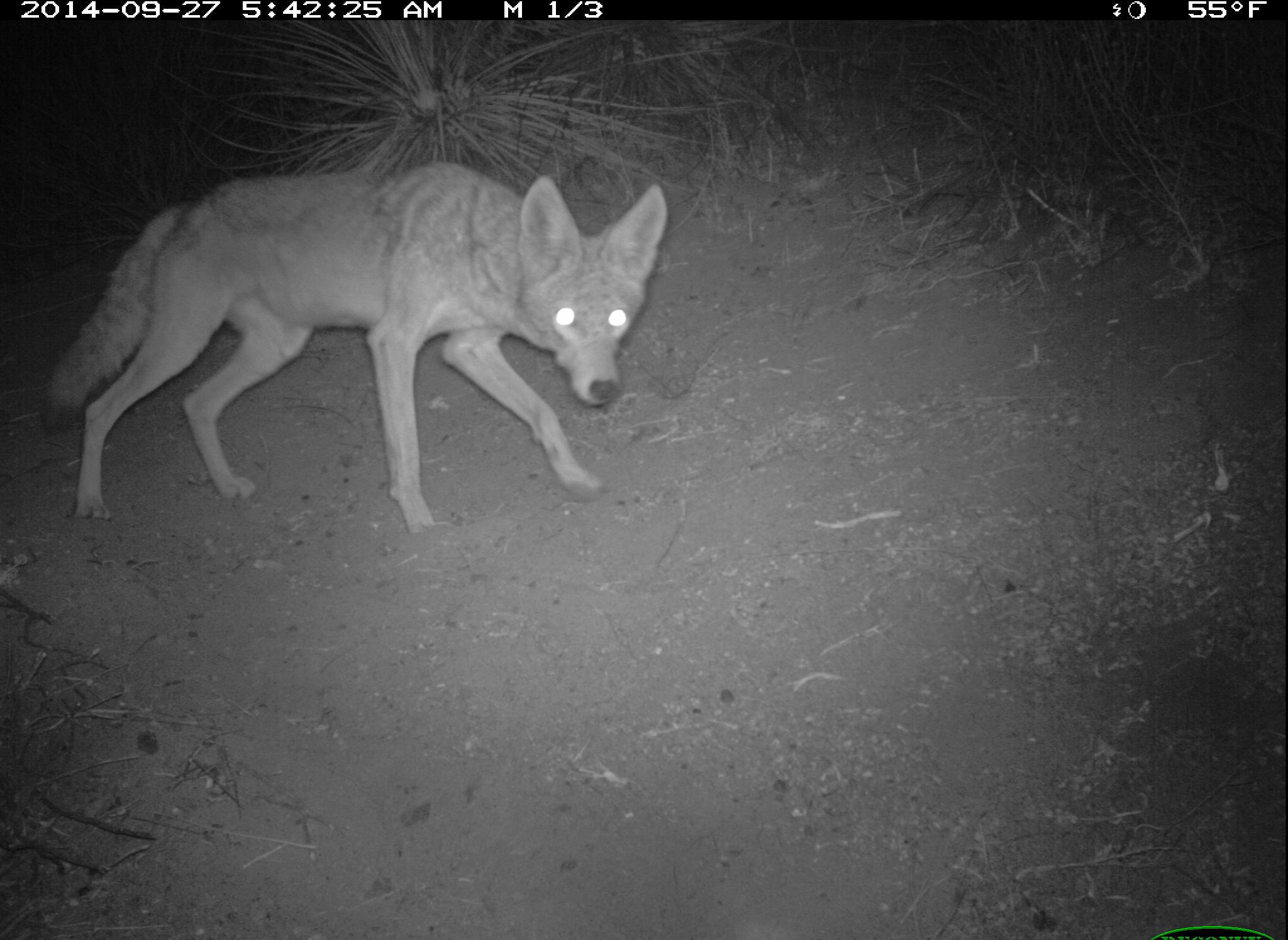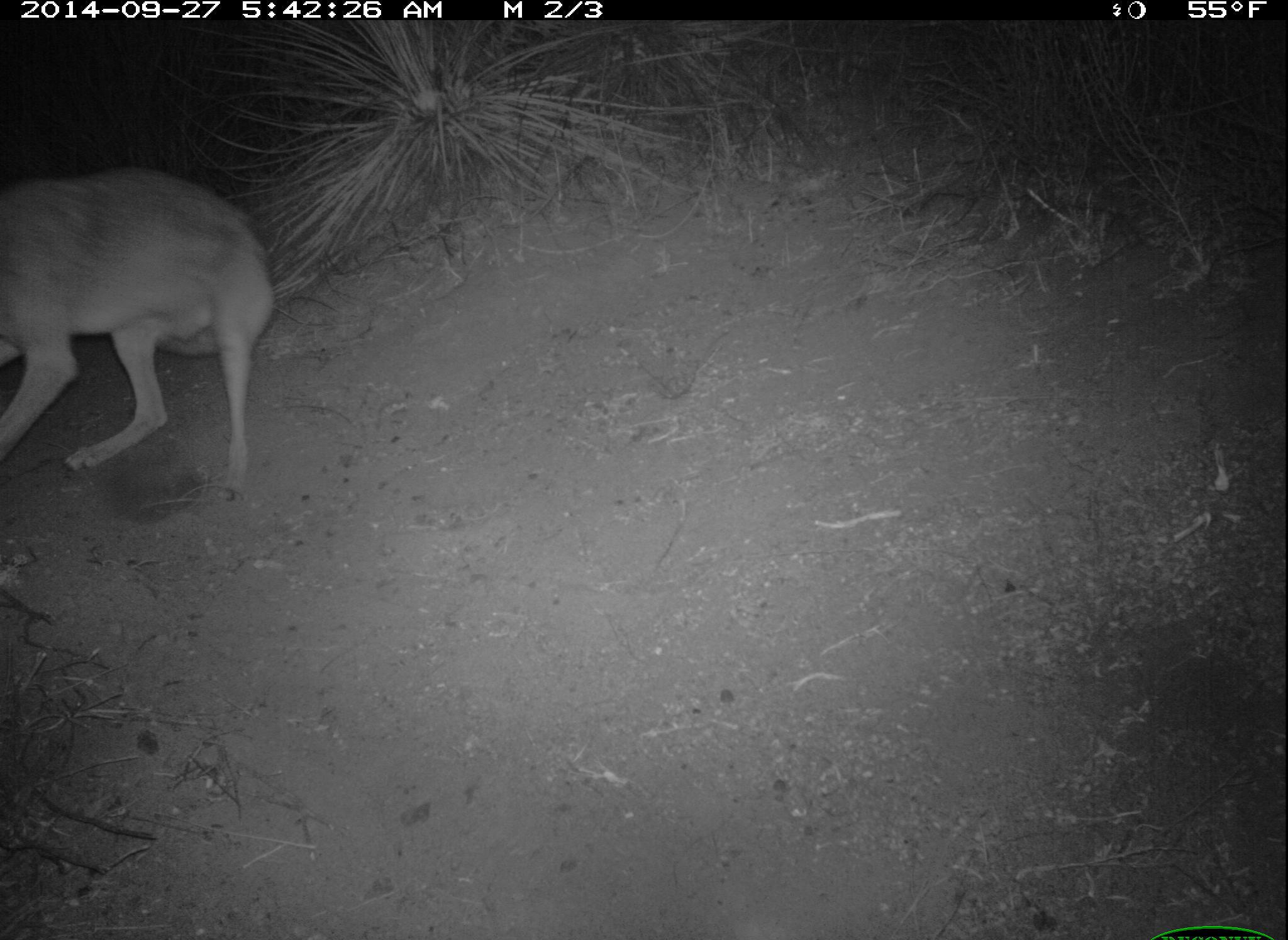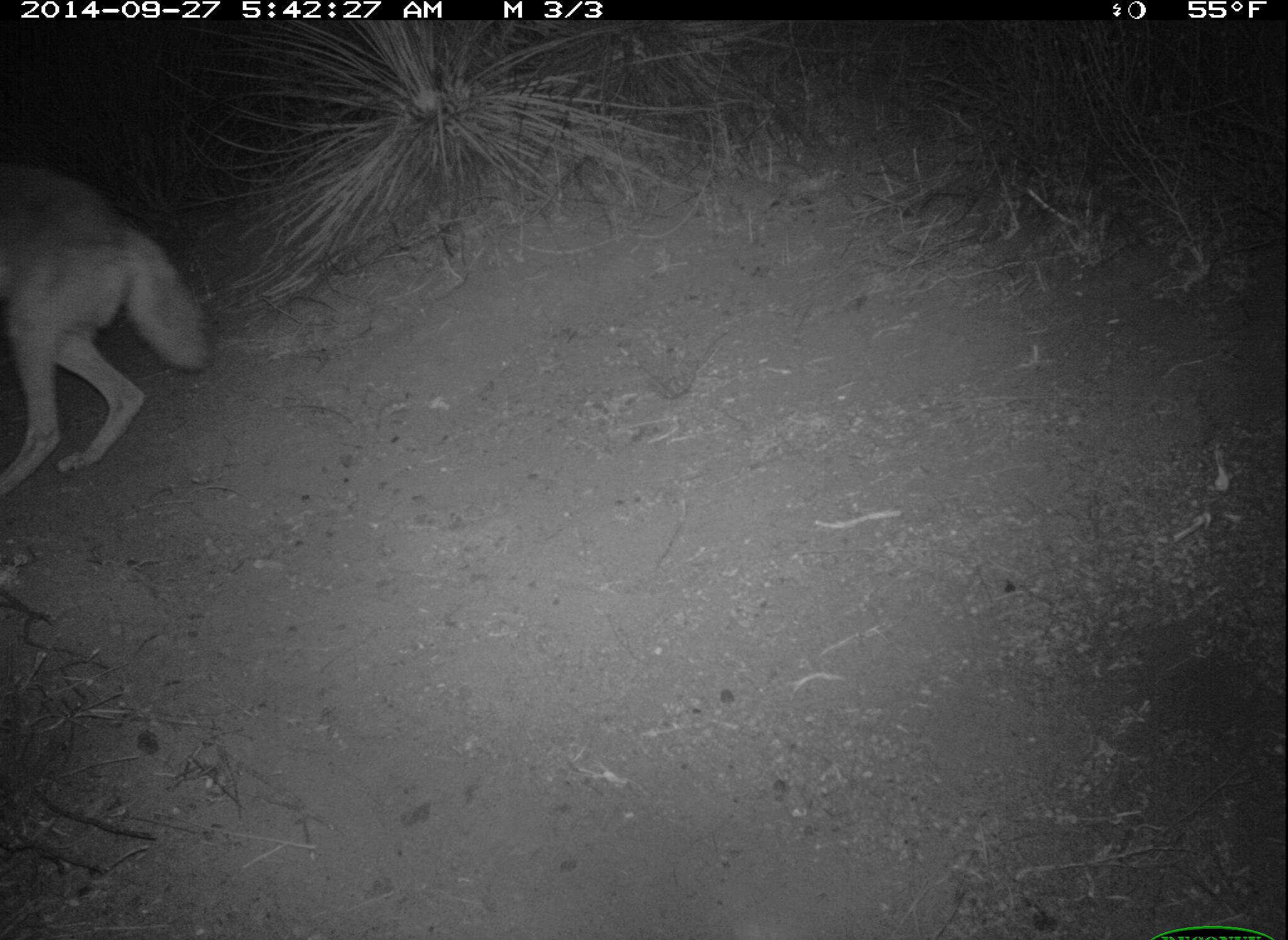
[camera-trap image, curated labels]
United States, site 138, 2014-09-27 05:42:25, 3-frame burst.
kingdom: Animalia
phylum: Chordata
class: Mammalia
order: Carnivora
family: Canidae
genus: Canis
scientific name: Canis latrans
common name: coyote